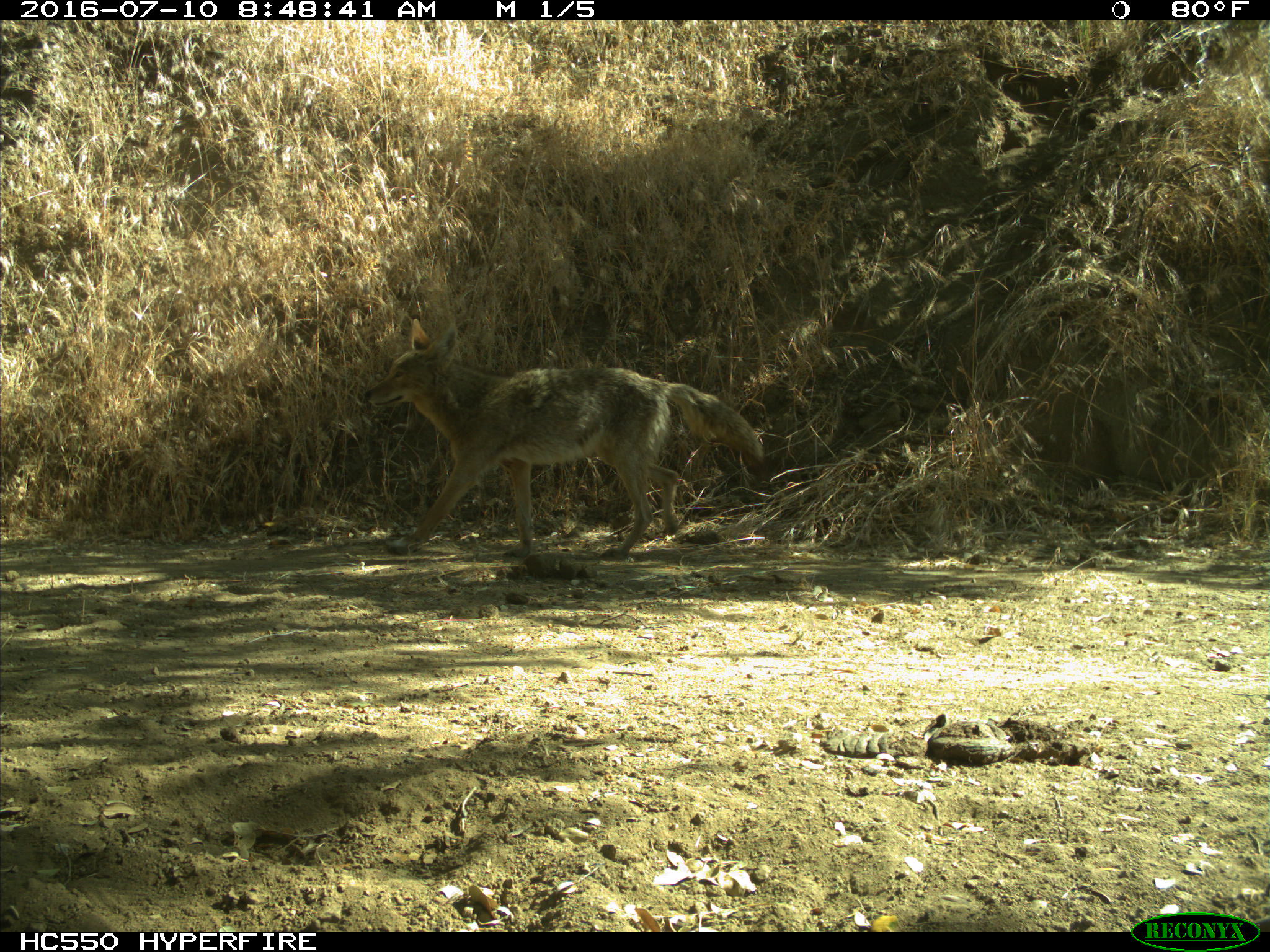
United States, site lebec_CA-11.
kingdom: Animalia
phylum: Chordata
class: Mammalia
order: Carnivora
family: Canidae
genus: Canis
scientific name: Canis latrans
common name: coyote